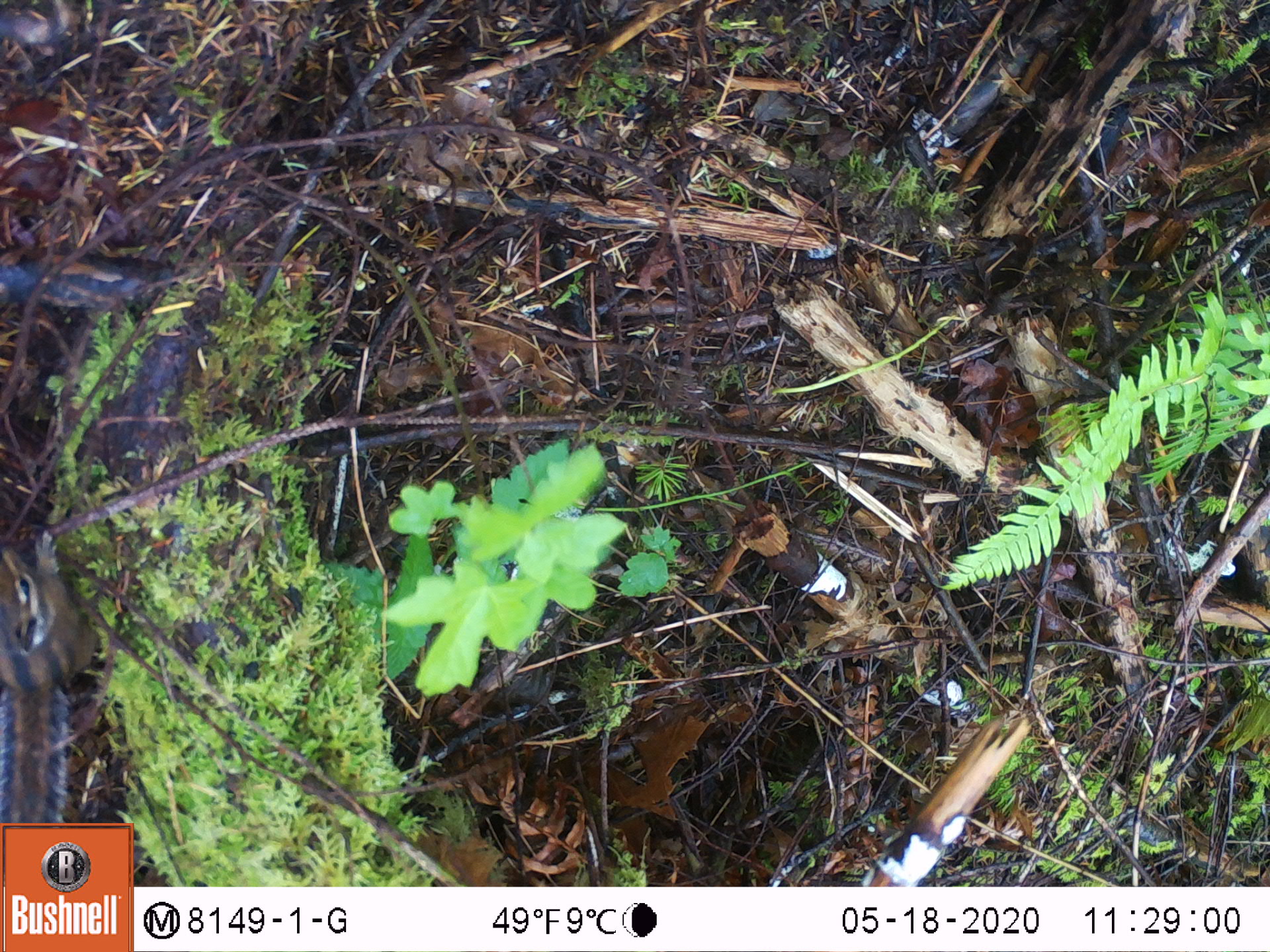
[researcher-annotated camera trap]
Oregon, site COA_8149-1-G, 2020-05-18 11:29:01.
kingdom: Animalia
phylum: Chordata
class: Mammalia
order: Rodentia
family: Sciuridae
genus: Neotamias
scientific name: Neotamias townsendii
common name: townsend's chipmunk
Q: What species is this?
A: Townsend's chipmunk (Neotamias townsendii).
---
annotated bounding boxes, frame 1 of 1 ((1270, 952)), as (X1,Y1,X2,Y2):
townsend's chipmunk: (0,518,104,812)